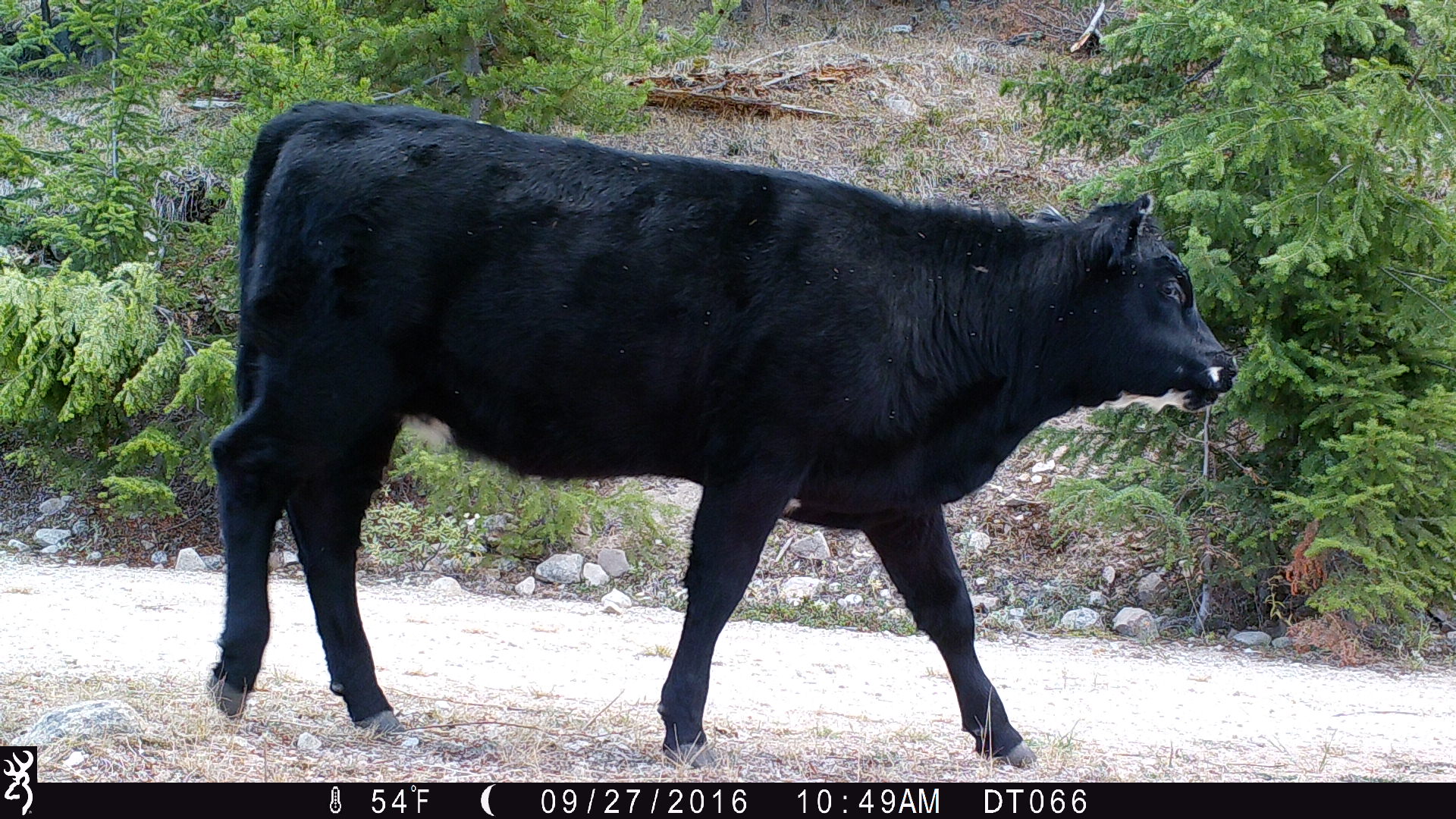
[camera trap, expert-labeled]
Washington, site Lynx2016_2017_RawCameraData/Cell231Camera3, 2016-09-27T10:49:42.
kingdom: Animalia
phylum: Chordata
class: Mammalia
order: Artiodactyla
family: Bovidae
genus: Bos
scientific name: Bos taurus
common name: domestic cattle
Domestic cattle (Bos taurus). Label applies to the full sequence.